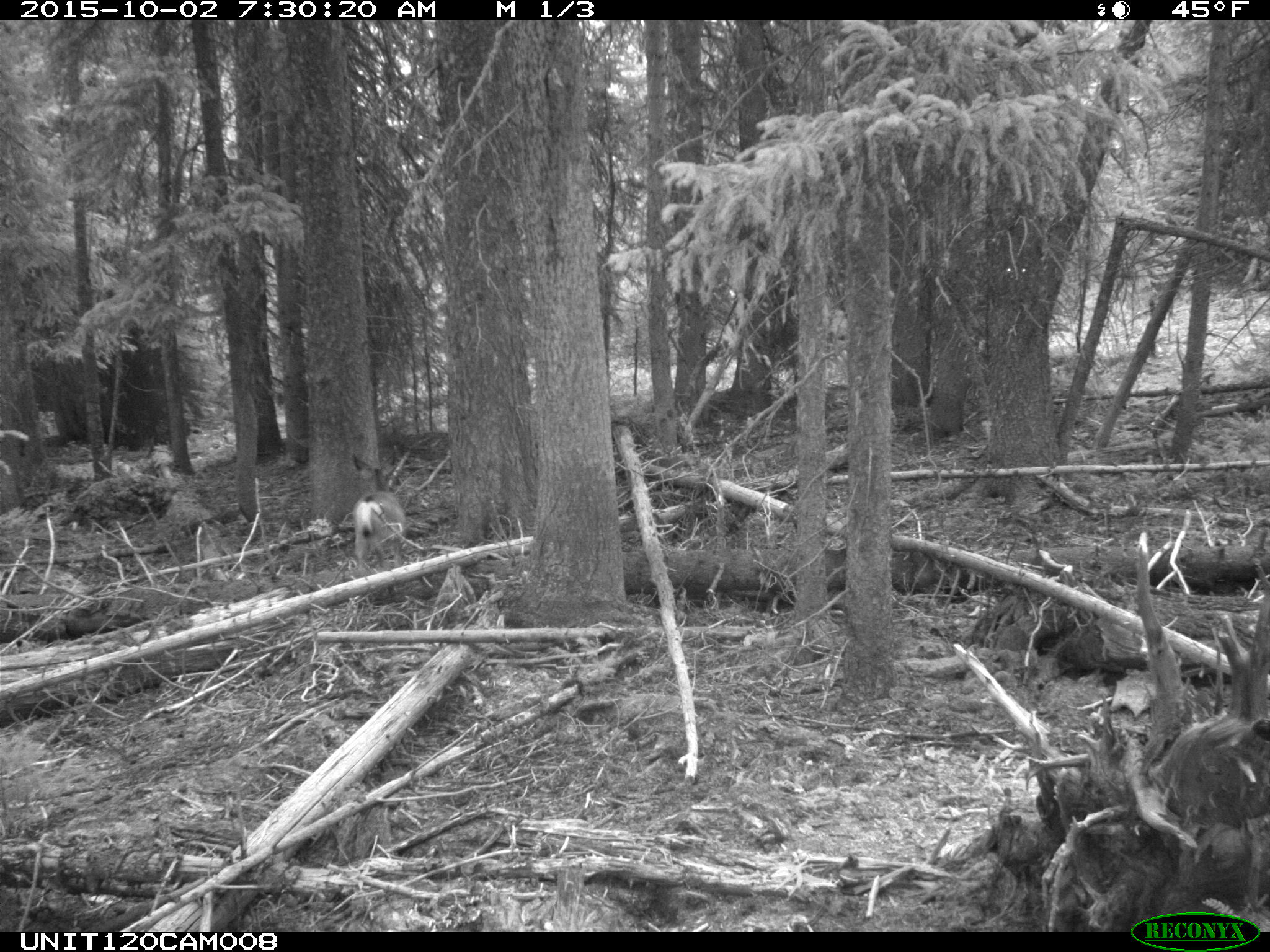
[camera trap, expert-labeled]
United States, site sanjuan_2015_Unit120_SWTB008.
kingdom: Animalia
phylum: Chordata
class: Mammalia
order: Artiodactyla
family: Cervidae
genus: Odocoileus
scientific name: Odocoileus hemionus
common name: mule deer